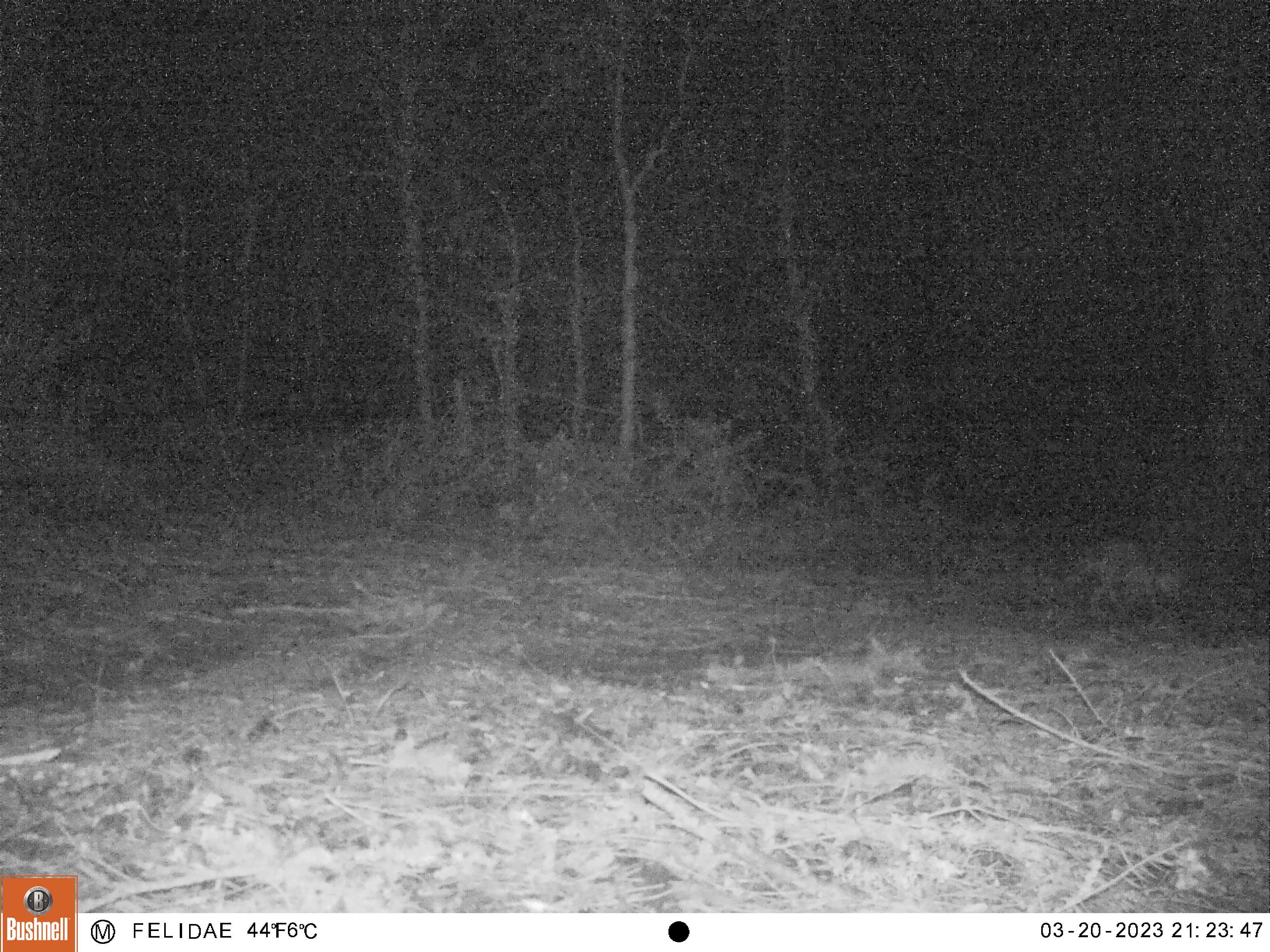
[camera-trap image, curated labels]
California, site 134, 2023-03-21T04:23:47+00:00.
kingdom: Animalia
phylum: Chordata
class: Mammalia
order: Carnivora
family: Canidae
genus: Urocyon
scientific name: Urocyon cinereoargenteus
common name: gray fox